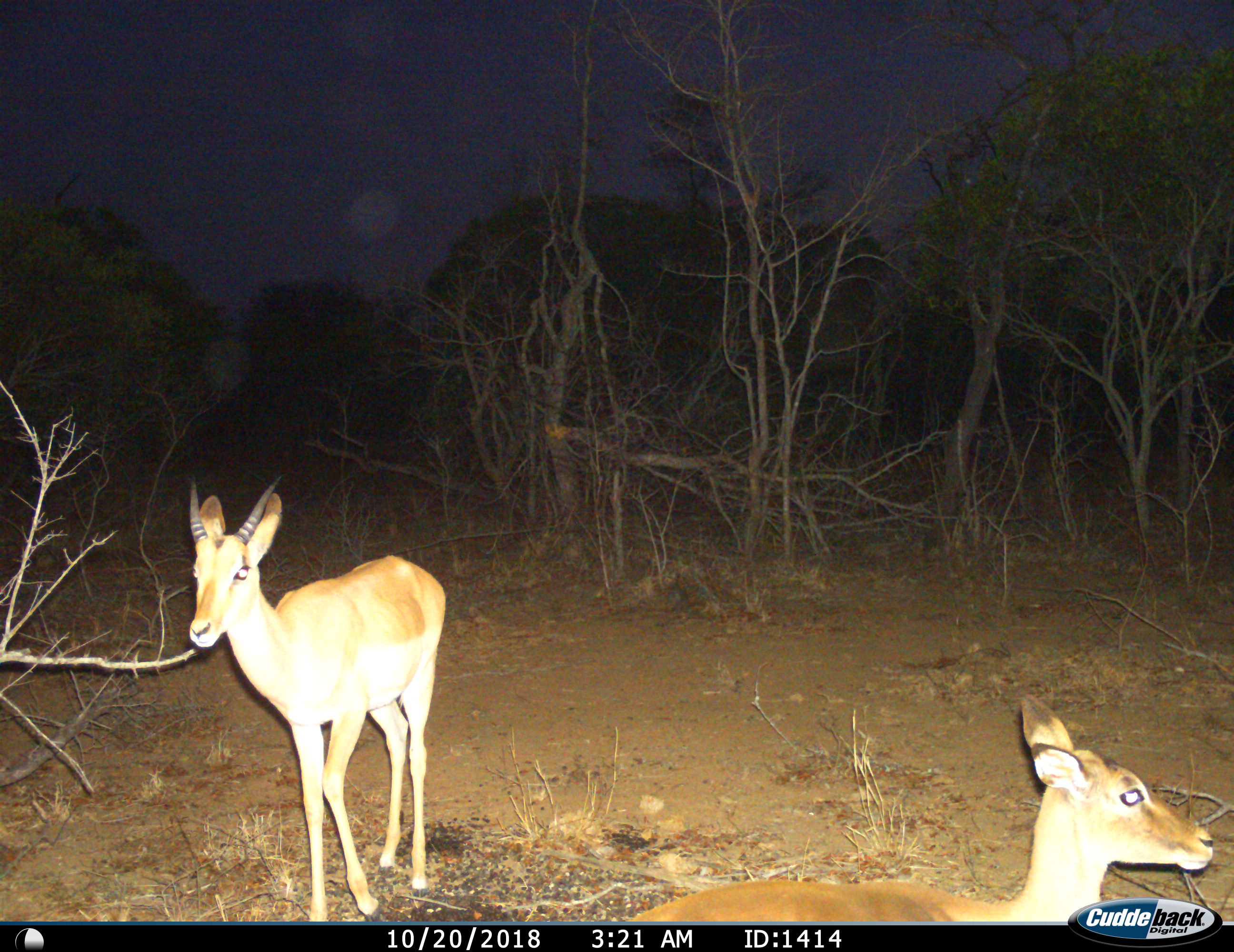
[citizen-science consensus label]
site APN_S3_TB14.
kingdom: Animalia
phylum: Chordata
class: Mammalia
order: Artiodactyla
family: Bovidae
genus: Aepyceros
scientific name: Aepyceros melampus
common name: impala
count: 2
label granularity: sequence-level